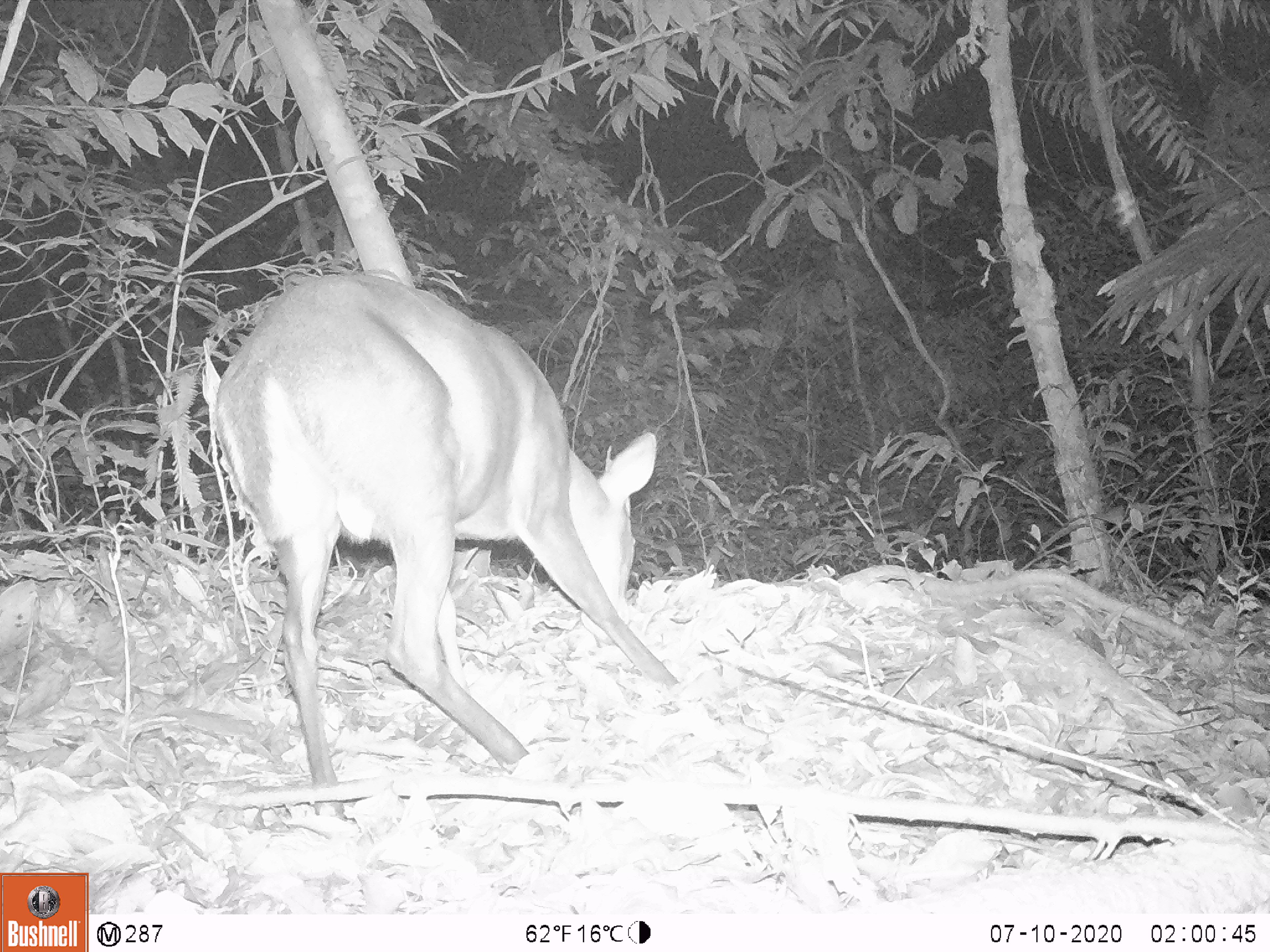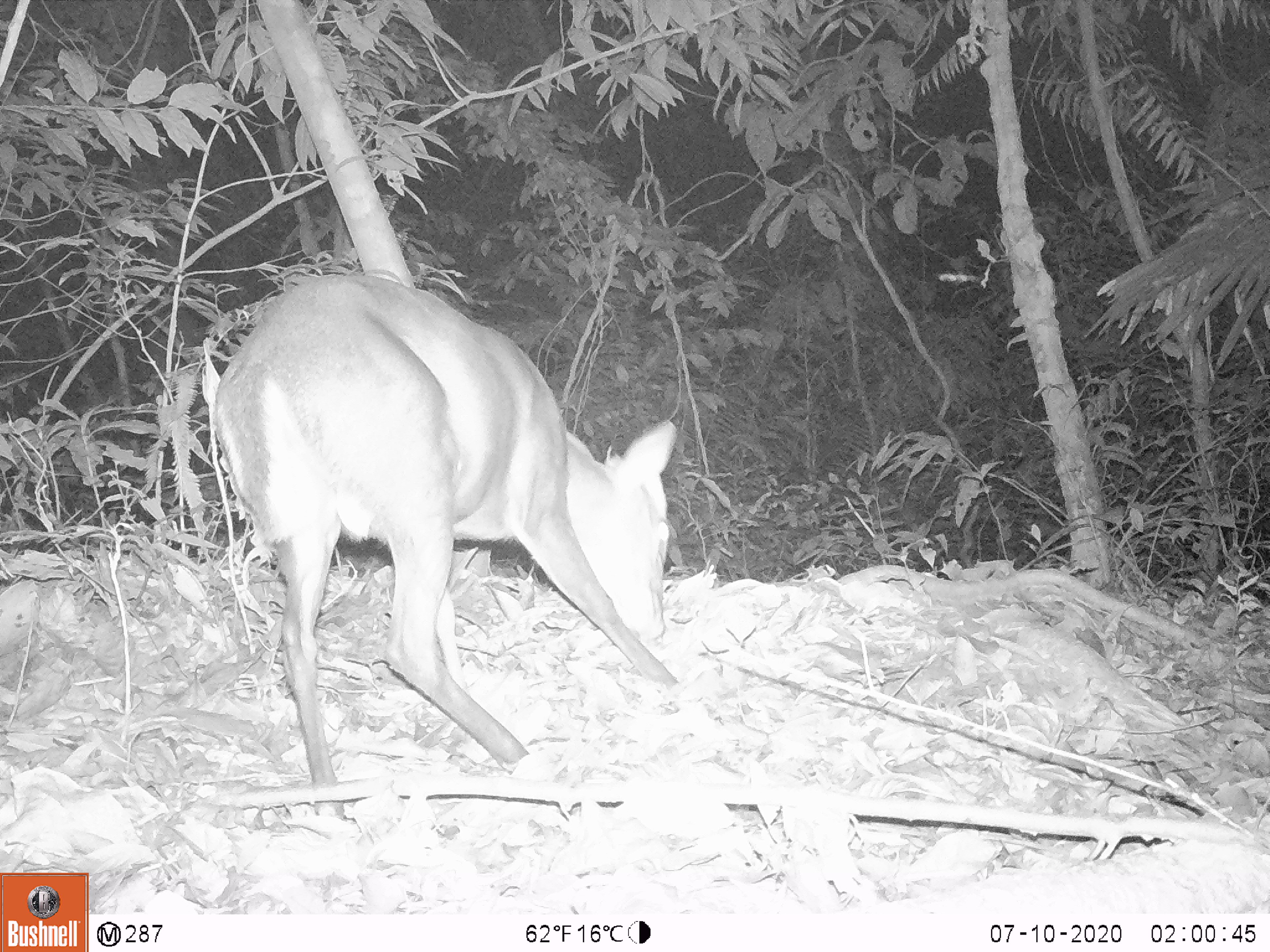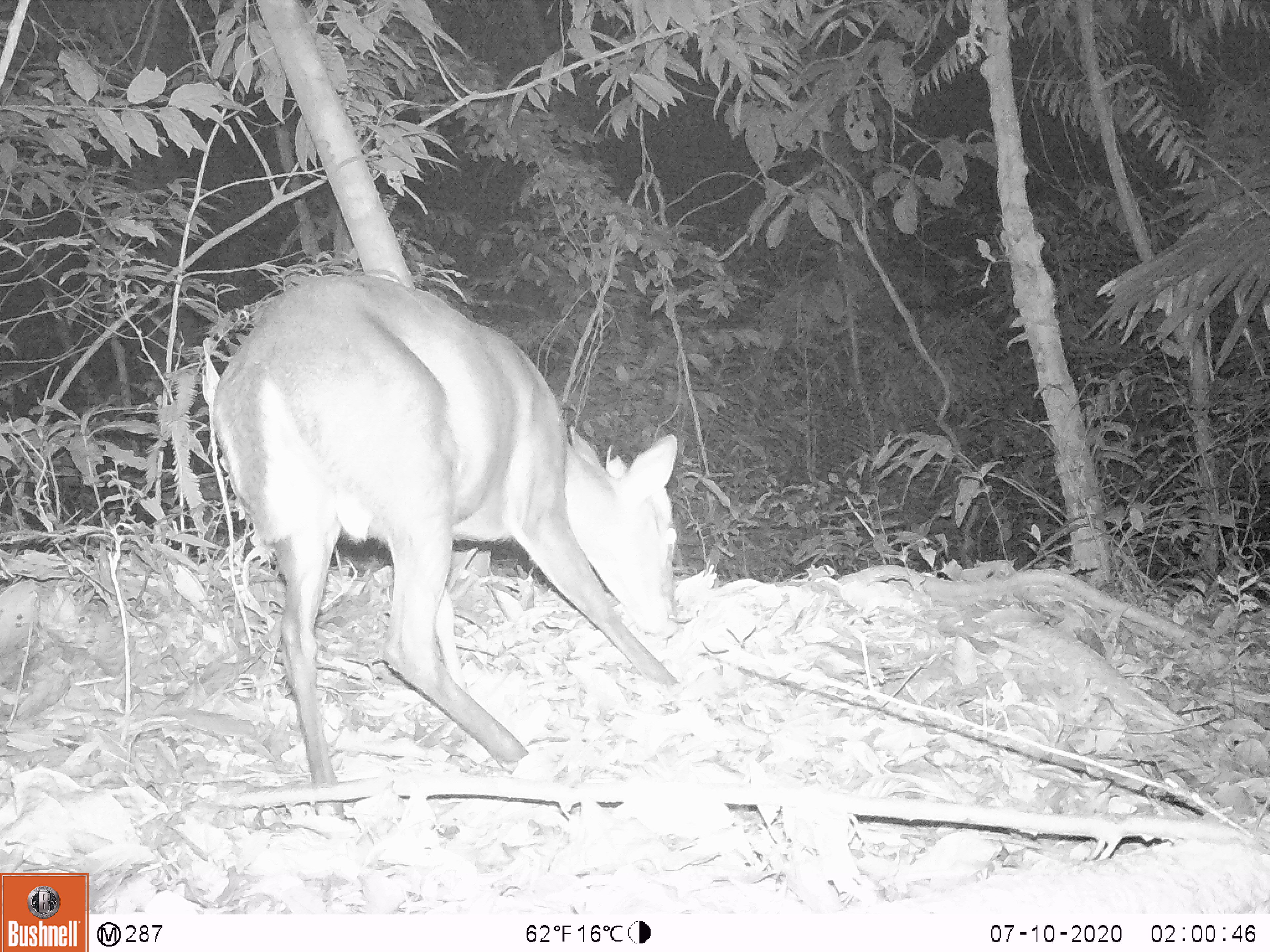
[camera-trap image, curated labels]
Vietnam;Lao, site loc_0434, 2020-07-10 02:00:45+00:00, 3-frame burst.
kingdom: Animalia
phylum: Chordata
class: Mammalia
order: Artiodactyla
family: Cervidae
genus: Muntiacus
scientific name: Muntiacus rooseveltorum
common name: roosevelt's muntjac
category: roosevelts muntjac group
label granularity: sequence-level